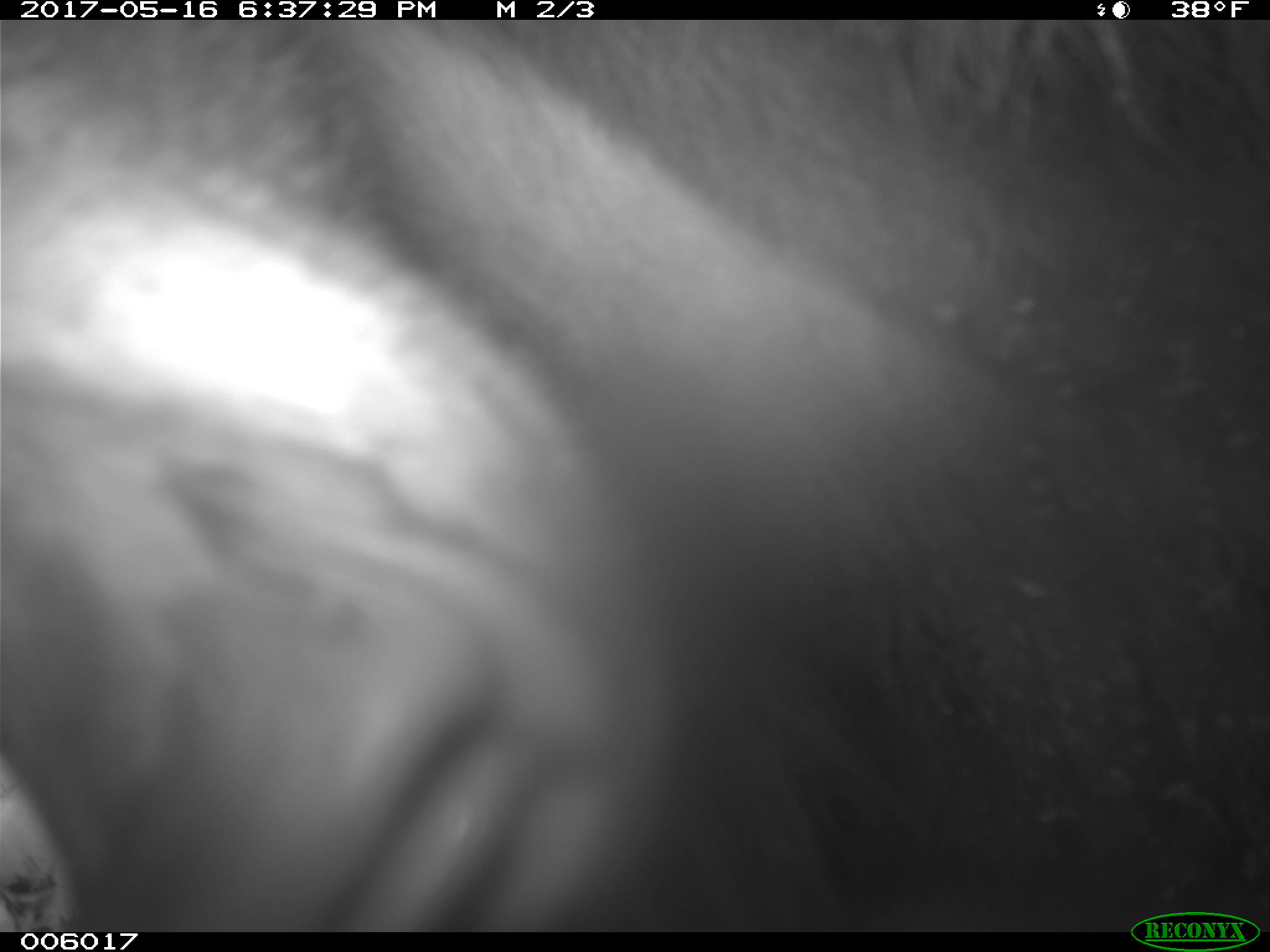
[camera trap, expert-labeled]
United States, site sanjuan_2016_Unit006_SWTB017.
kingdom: Animalia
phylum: Chordata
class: Mammalia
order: Carnivora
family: Ursidae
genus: Ursus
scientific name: Ursus americanus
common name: american black bear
Ursus americanus (american black bear).